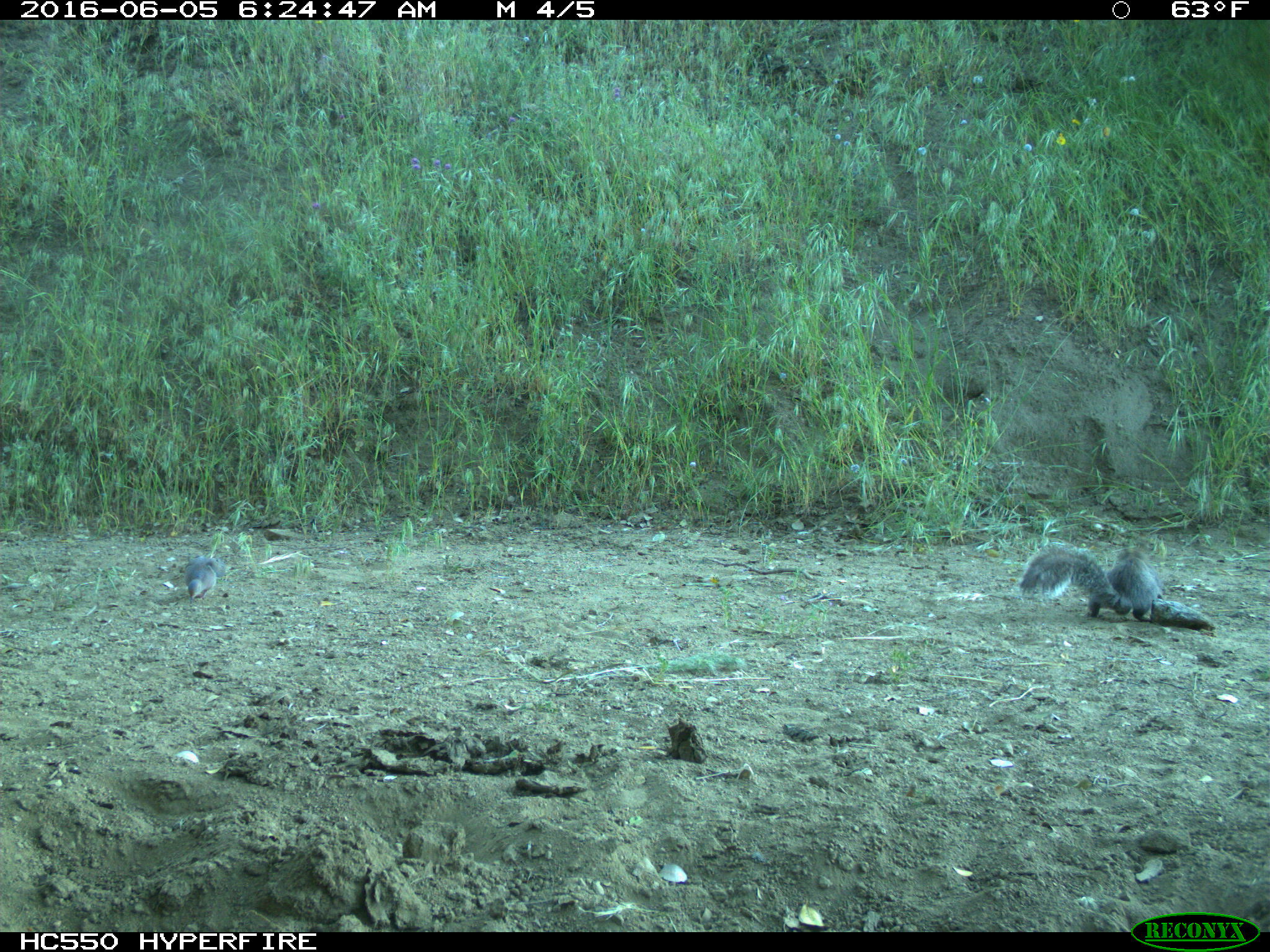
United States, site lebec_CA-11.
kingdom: Animalia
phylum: Chordata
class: Mammalia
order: Rodentia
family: Sciuridae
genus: Sciurus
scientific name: Sciurus carolinensis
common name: eastern gray squirrel